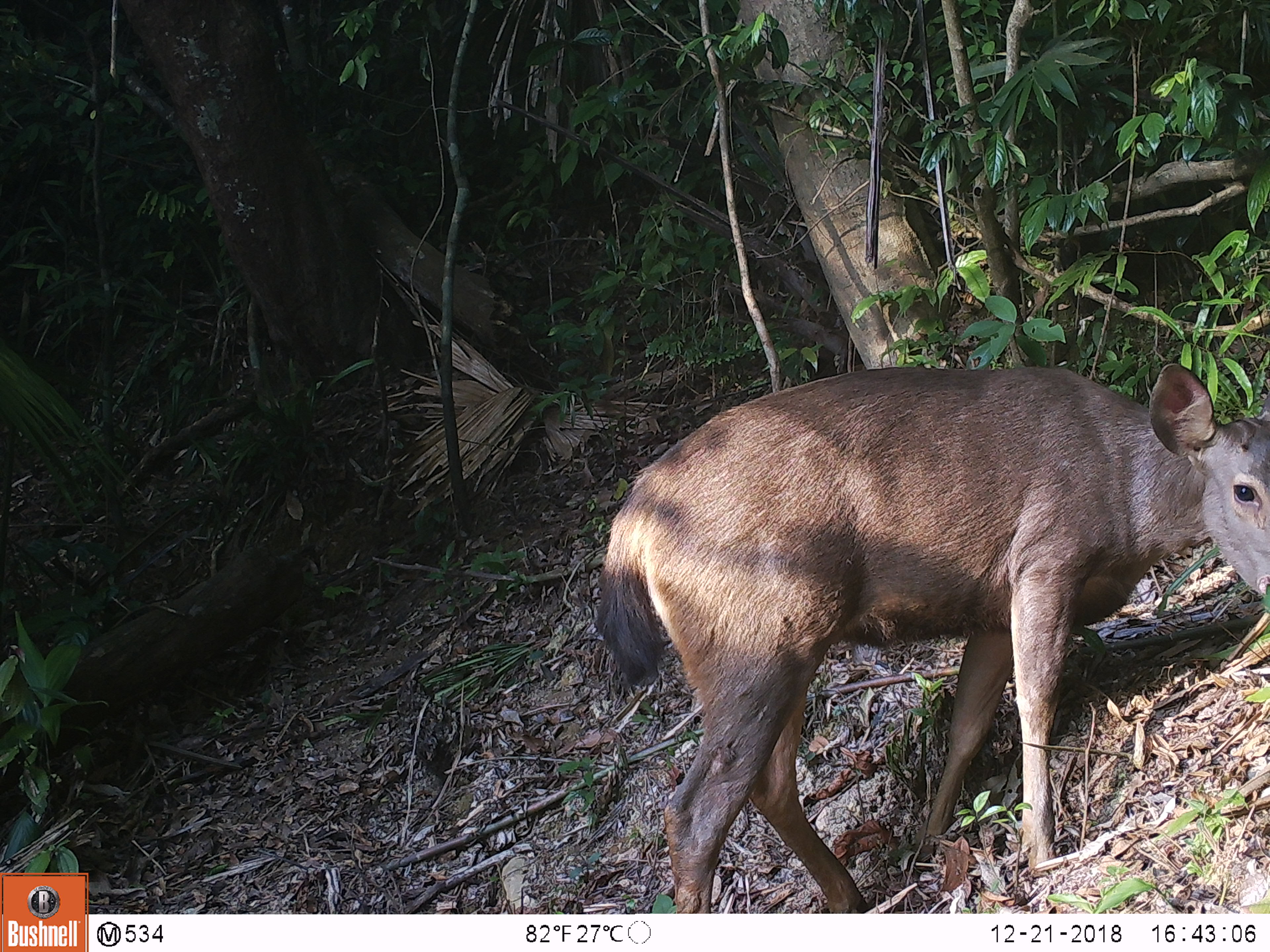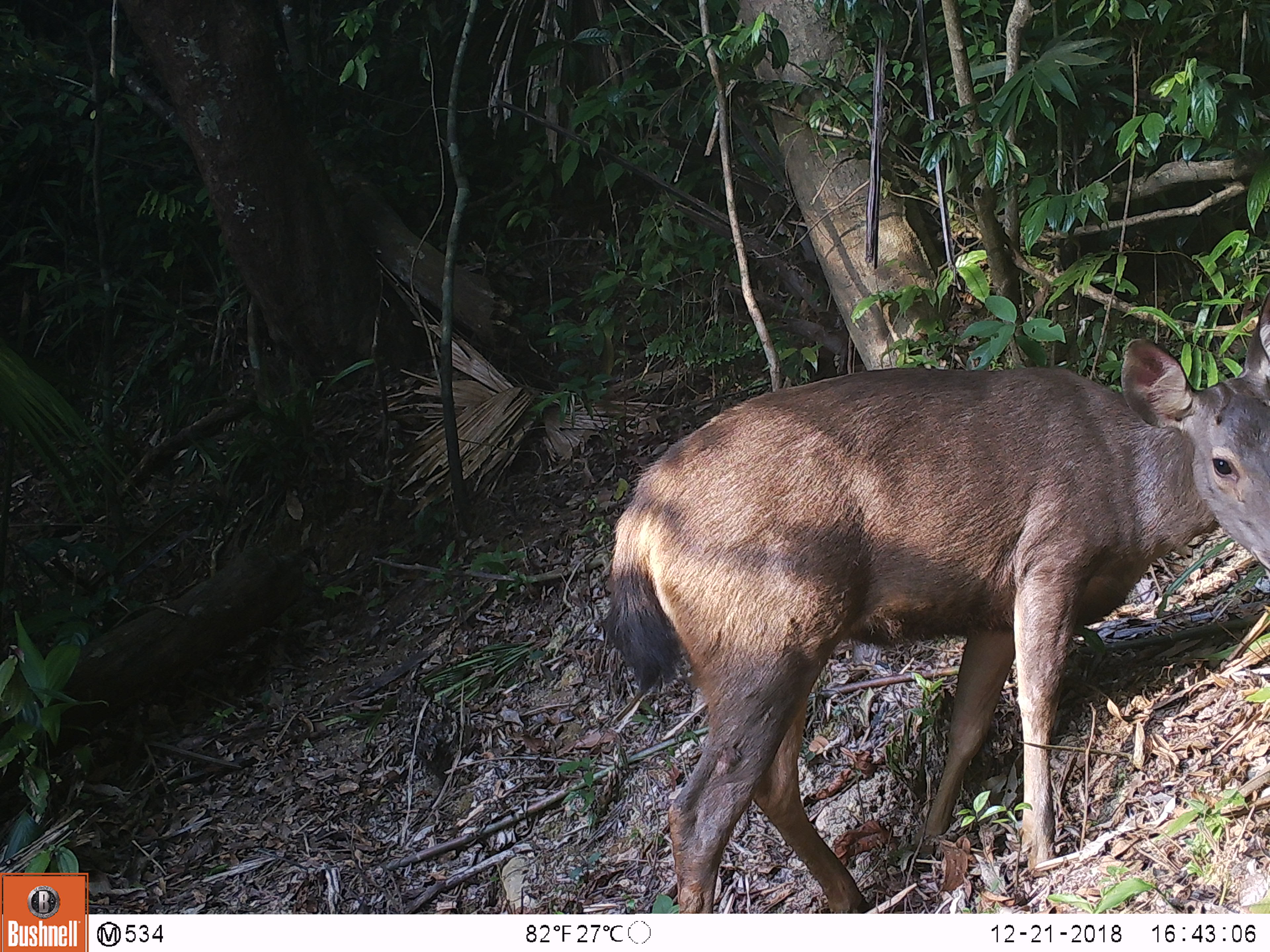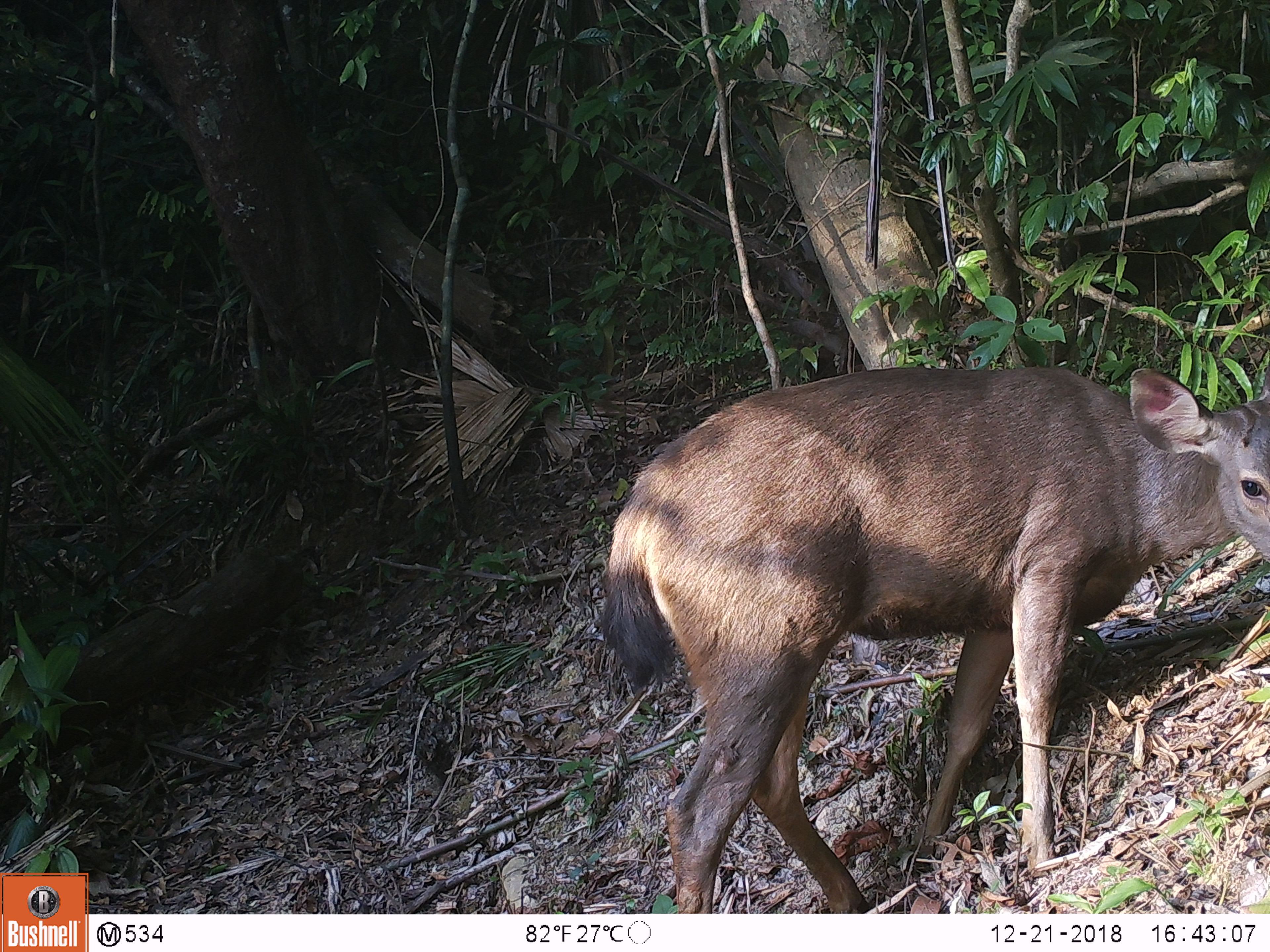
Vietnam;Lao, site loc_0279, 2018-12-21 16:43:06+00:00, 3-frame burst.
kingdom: Animalia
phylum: Chordata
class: Mammalia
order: Artiodactyla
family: Cervidae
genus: Rusa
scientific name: Rusa unicolor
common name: sambar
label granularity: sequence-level